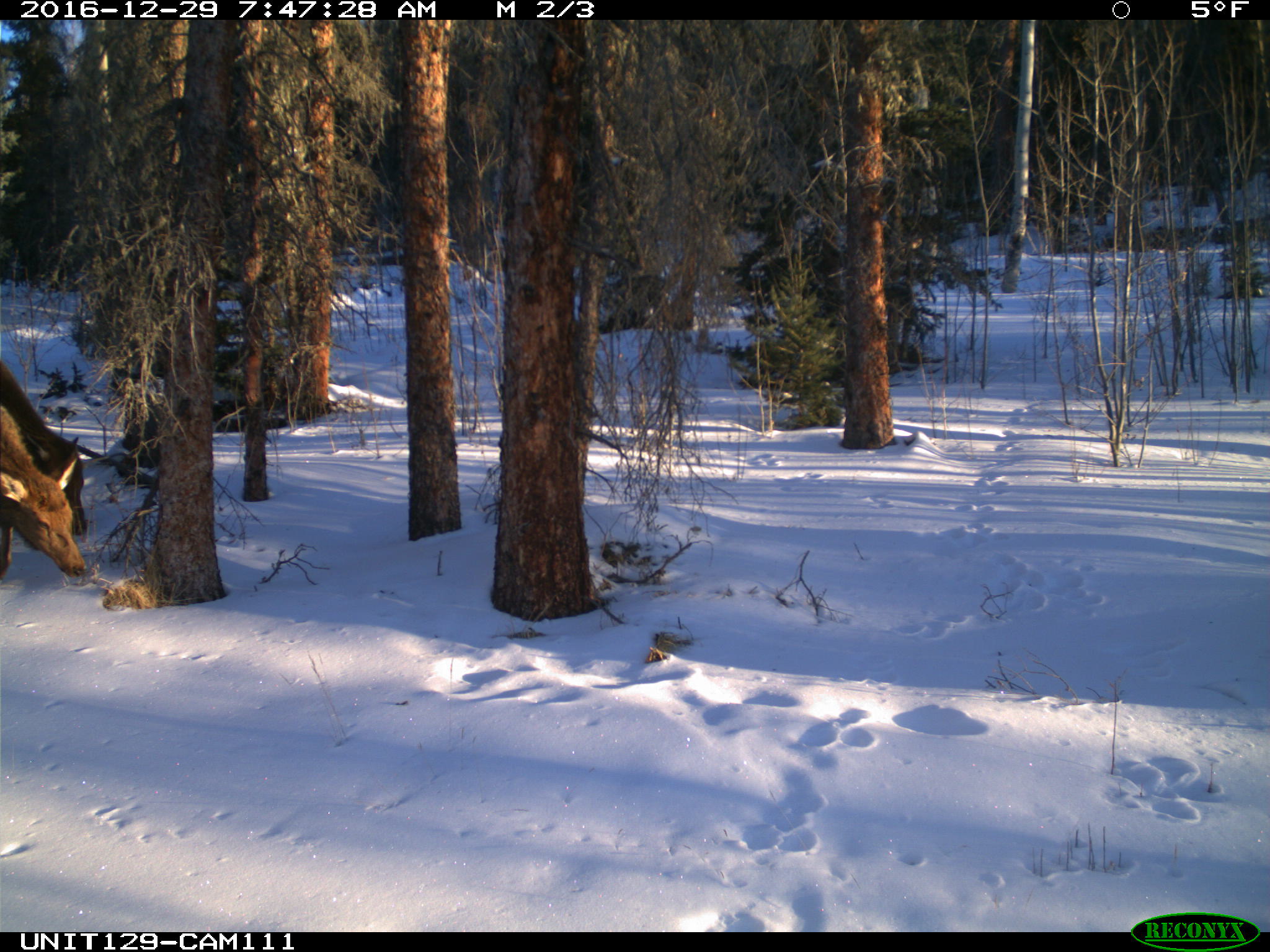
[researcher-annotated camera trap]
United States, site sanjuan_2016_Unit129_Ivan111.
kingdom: Animalia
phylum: Chordata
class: Mammalia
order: Artiodactyla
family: Cervidae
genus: Cervus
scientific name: Cervus elaphus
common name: red deer